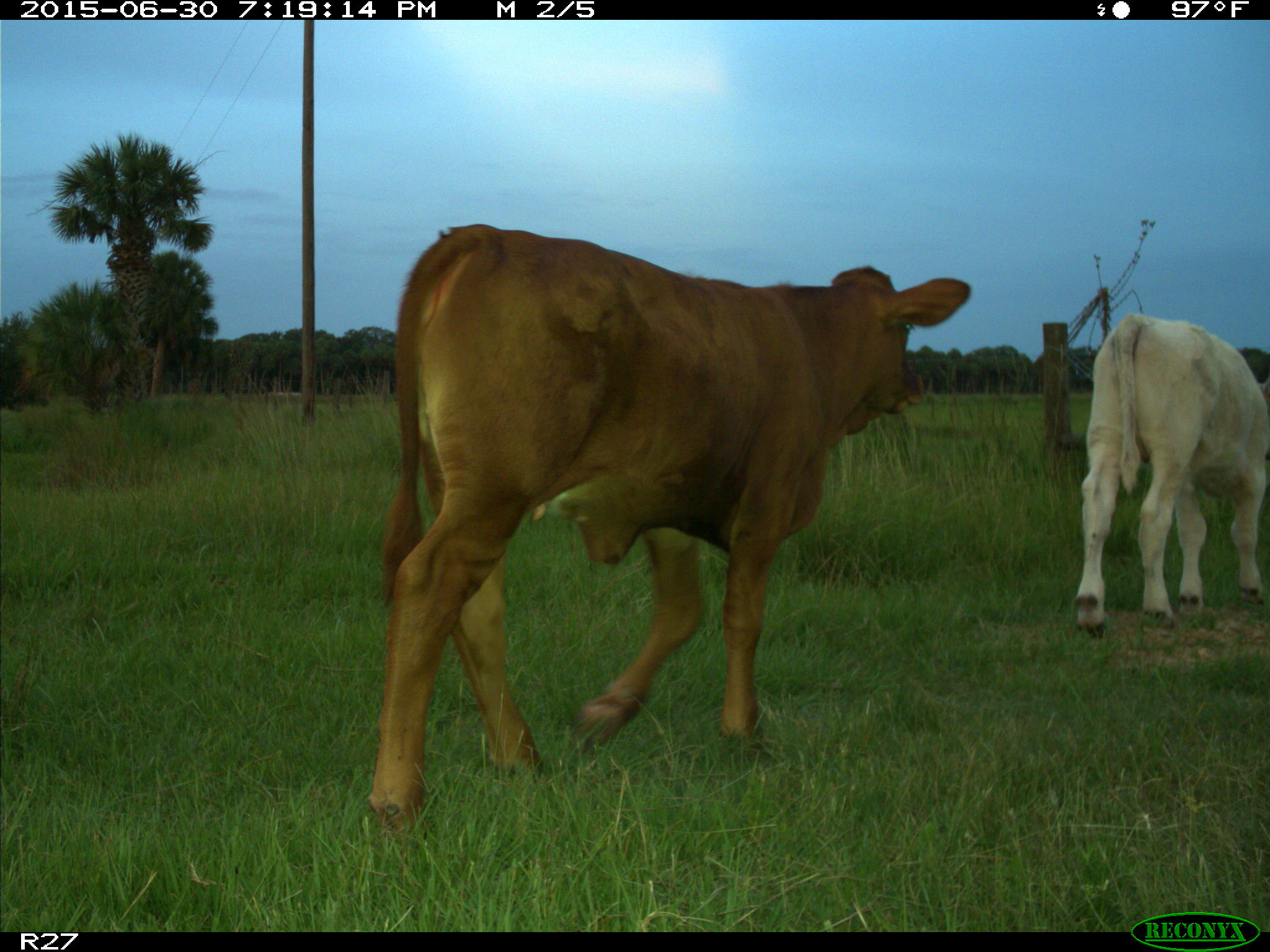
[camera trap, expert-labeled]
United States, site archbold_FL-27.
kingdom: Animalia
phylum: Chordata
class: Mammalia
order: Artiodactyla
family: Bovidae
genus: Bos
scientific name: Bos taurus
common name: domestic cow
Bos taurus (domestic cow).